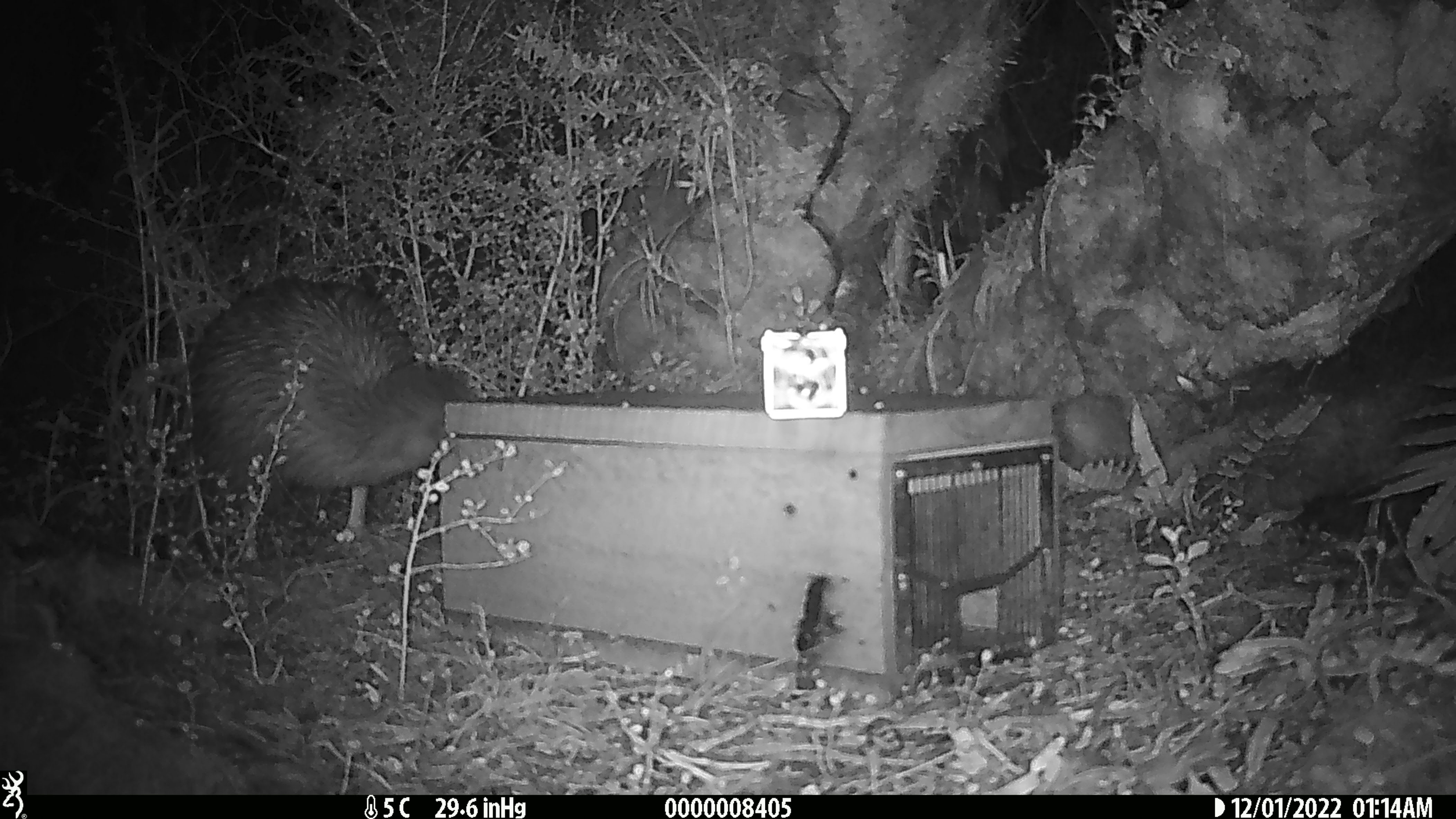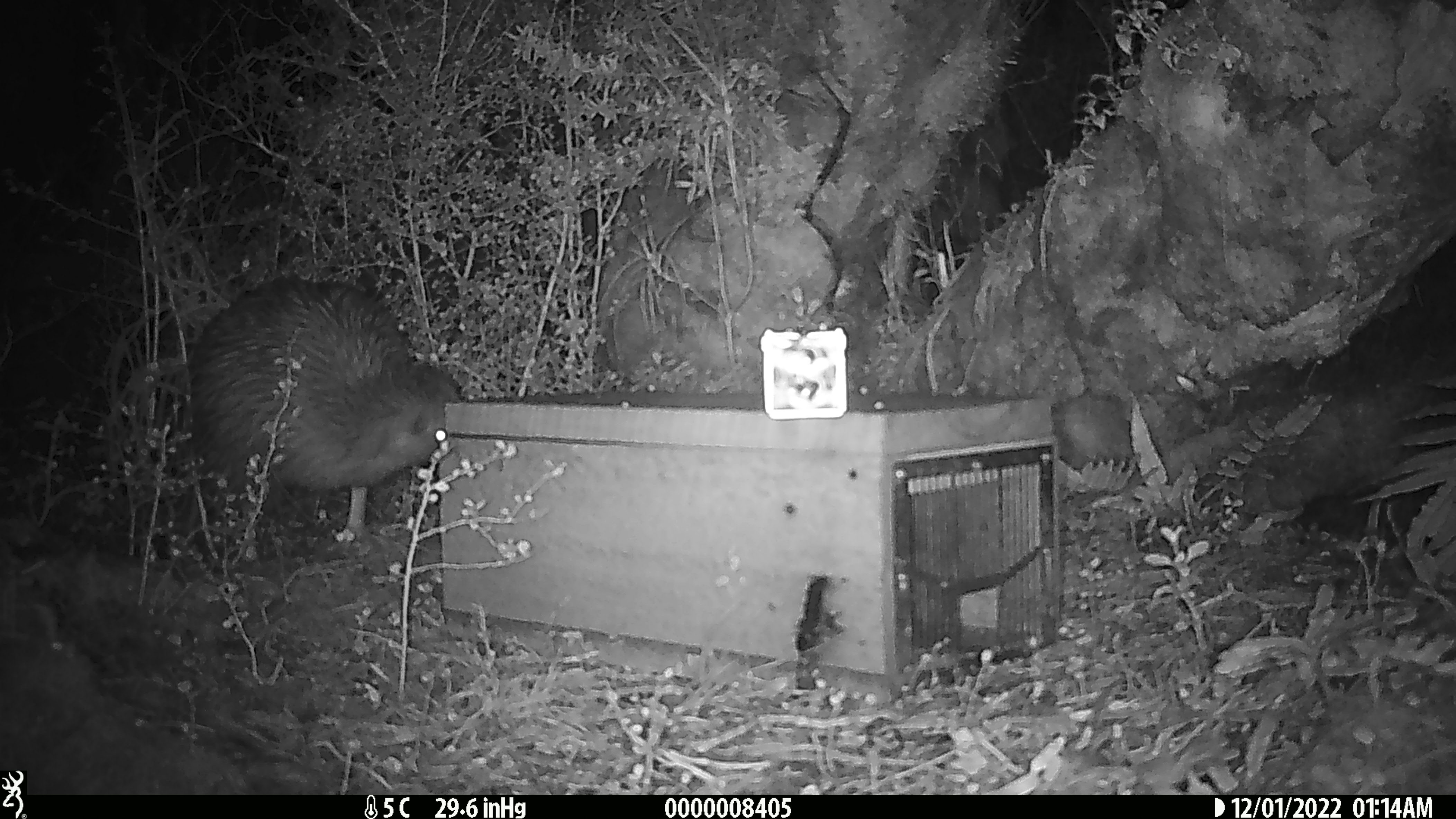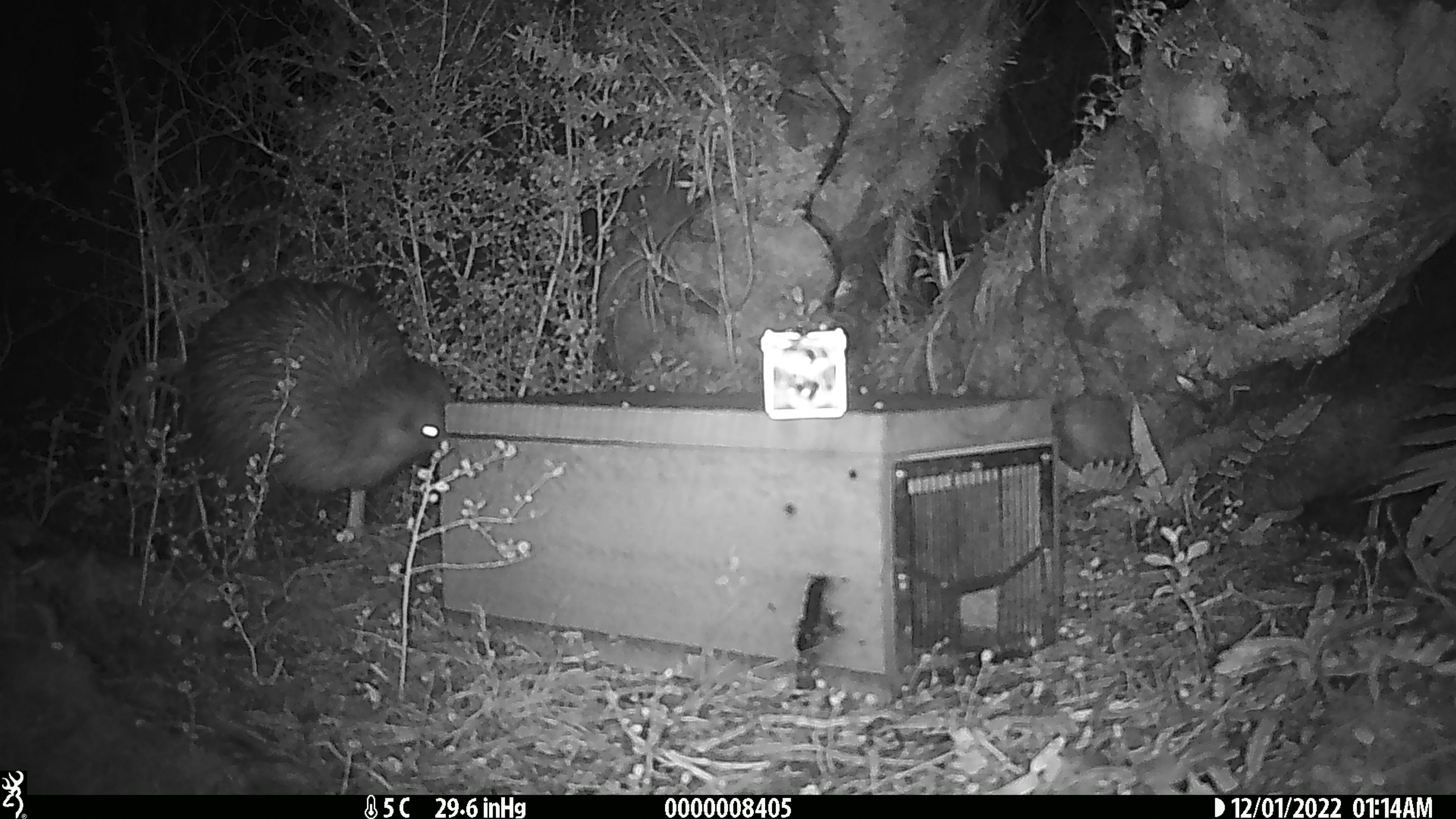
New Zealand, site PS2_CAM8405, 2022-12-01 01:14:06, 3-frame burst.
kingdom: Animalia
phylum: Chordata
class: Aves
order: Apterygiformes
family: Apterygidae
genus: Apteryx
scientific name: Apteryx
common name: kiwi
Kiwi (Apteryx).